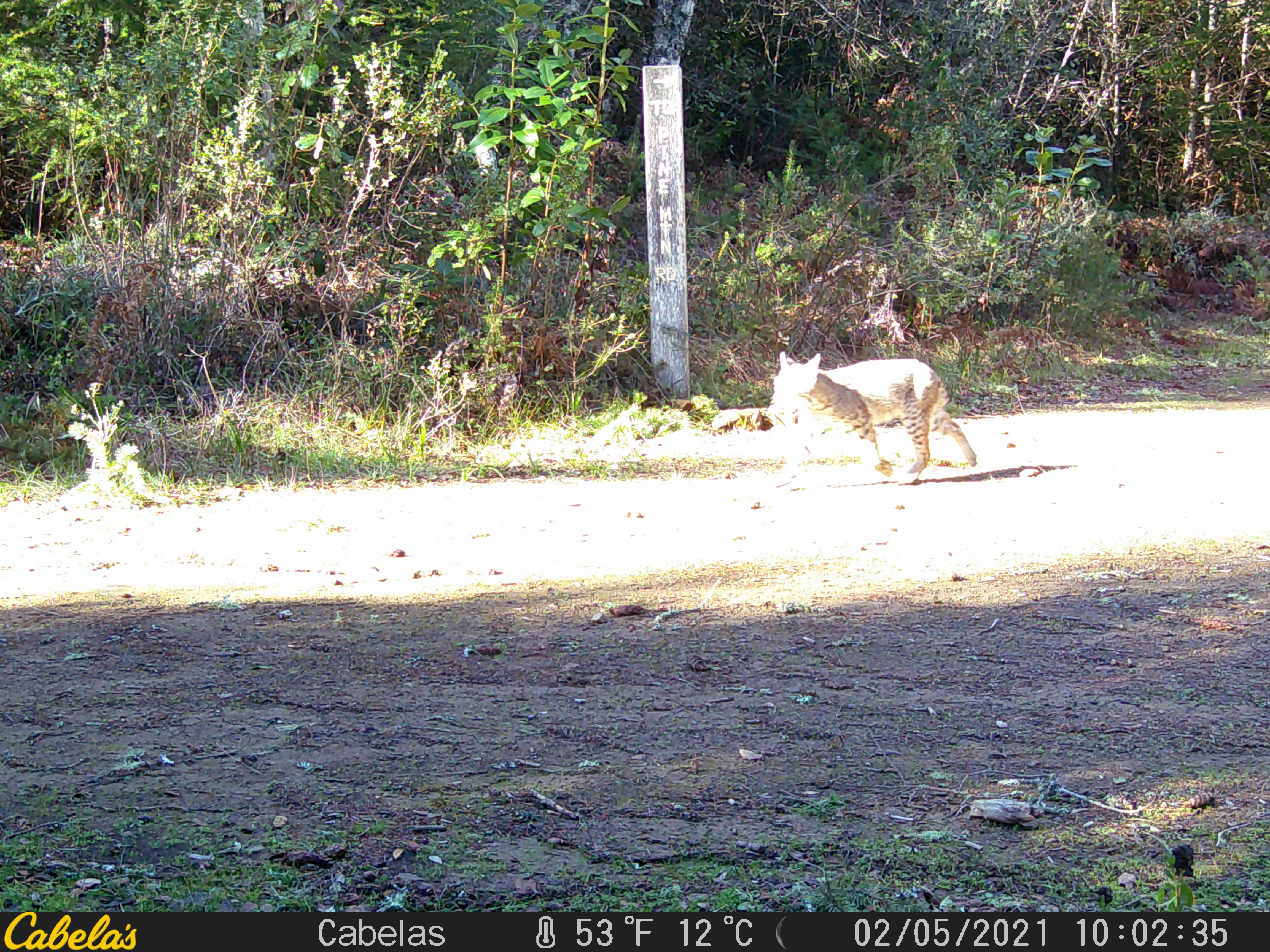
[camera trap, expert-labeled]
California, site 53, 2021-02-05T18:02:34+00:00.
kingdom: Animalia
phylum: Chordata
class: Mammalia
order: Carnivora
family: Felidae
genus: Lynx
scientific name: Lynx rufus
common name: bobcat